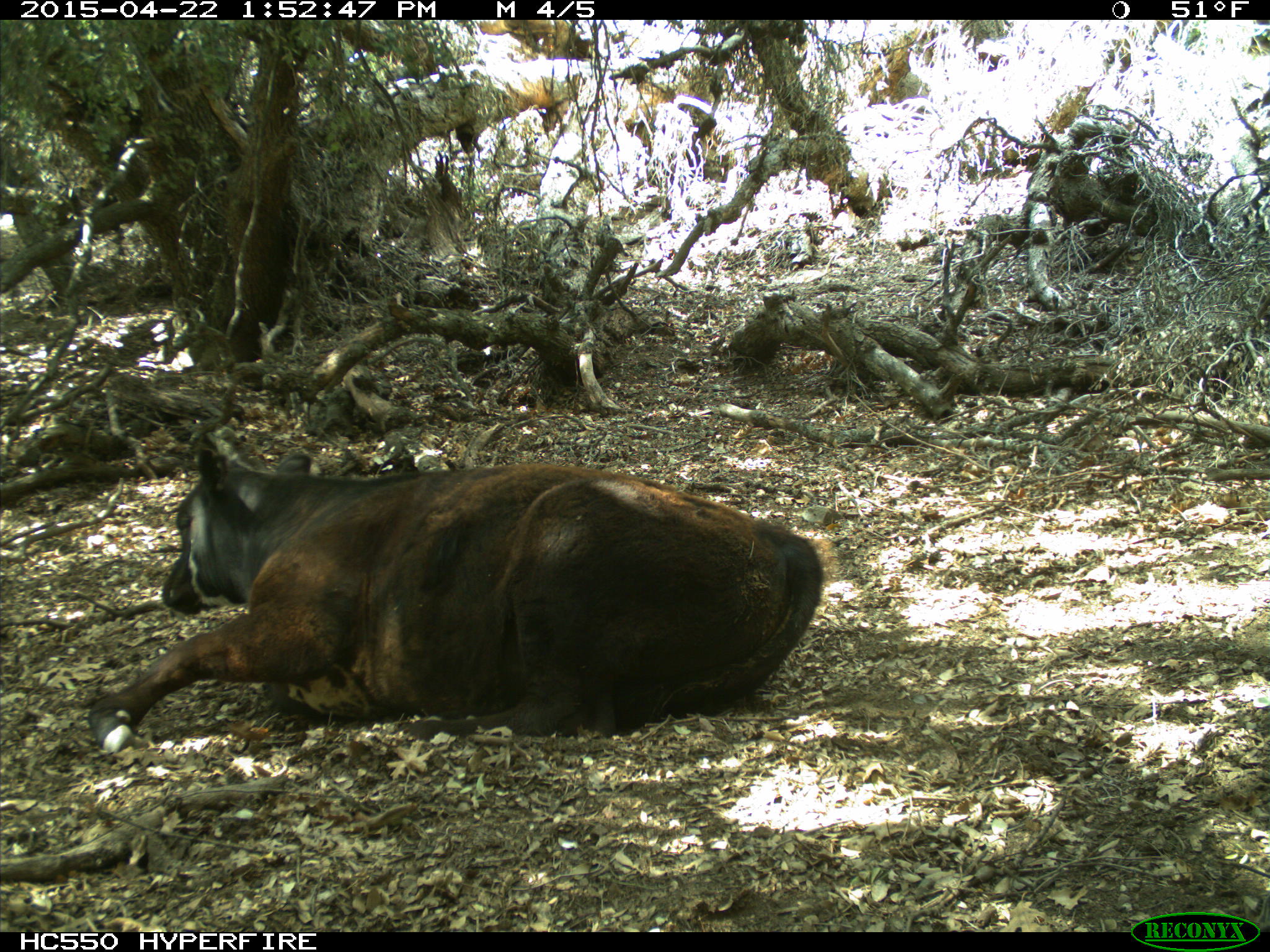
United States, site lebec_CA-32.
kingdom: Animalia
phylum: Chordata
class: Mammalia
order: Artiodactyla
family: Bovidae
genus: Bos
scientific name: Bos taurus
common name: domestic cow